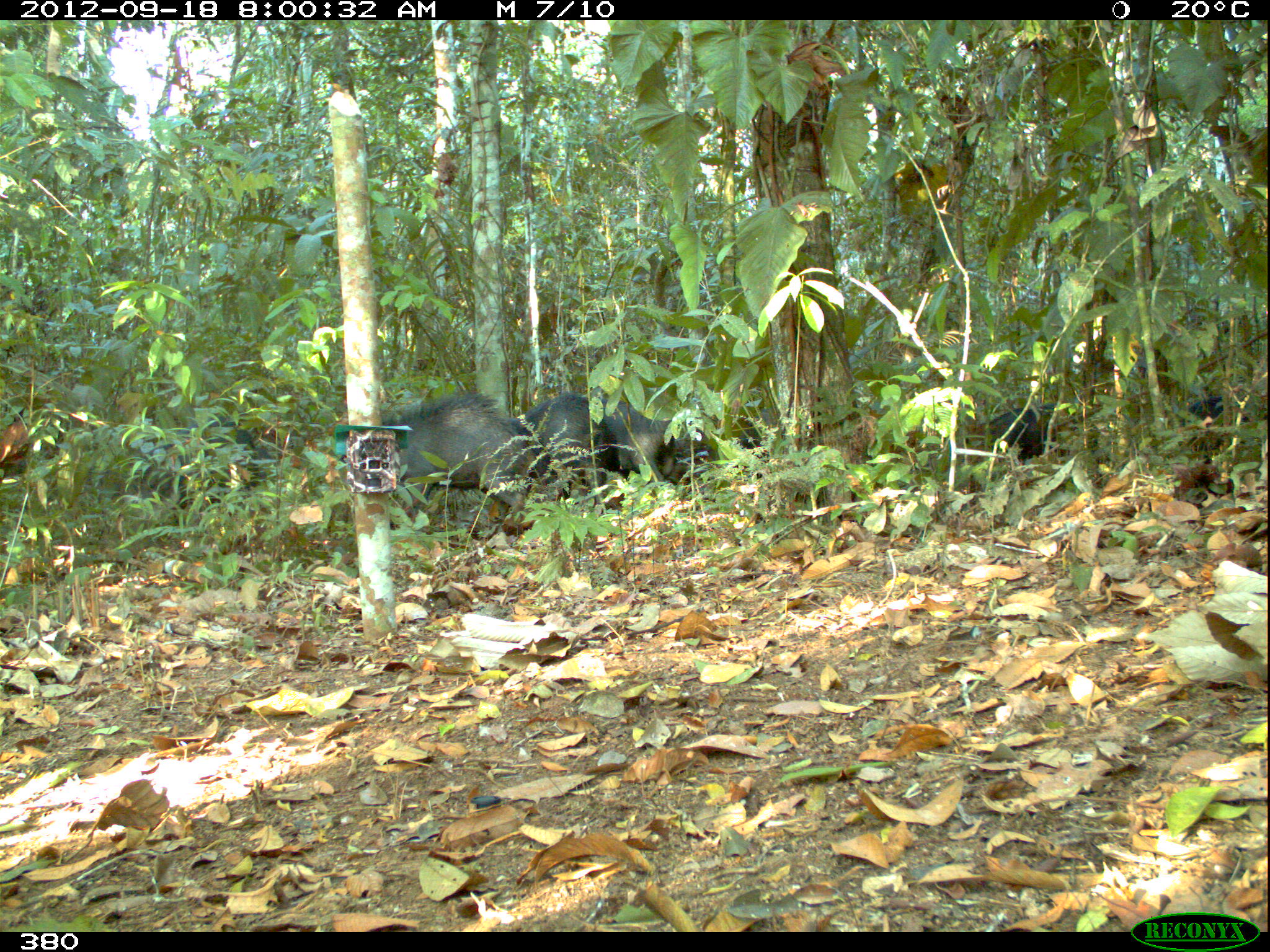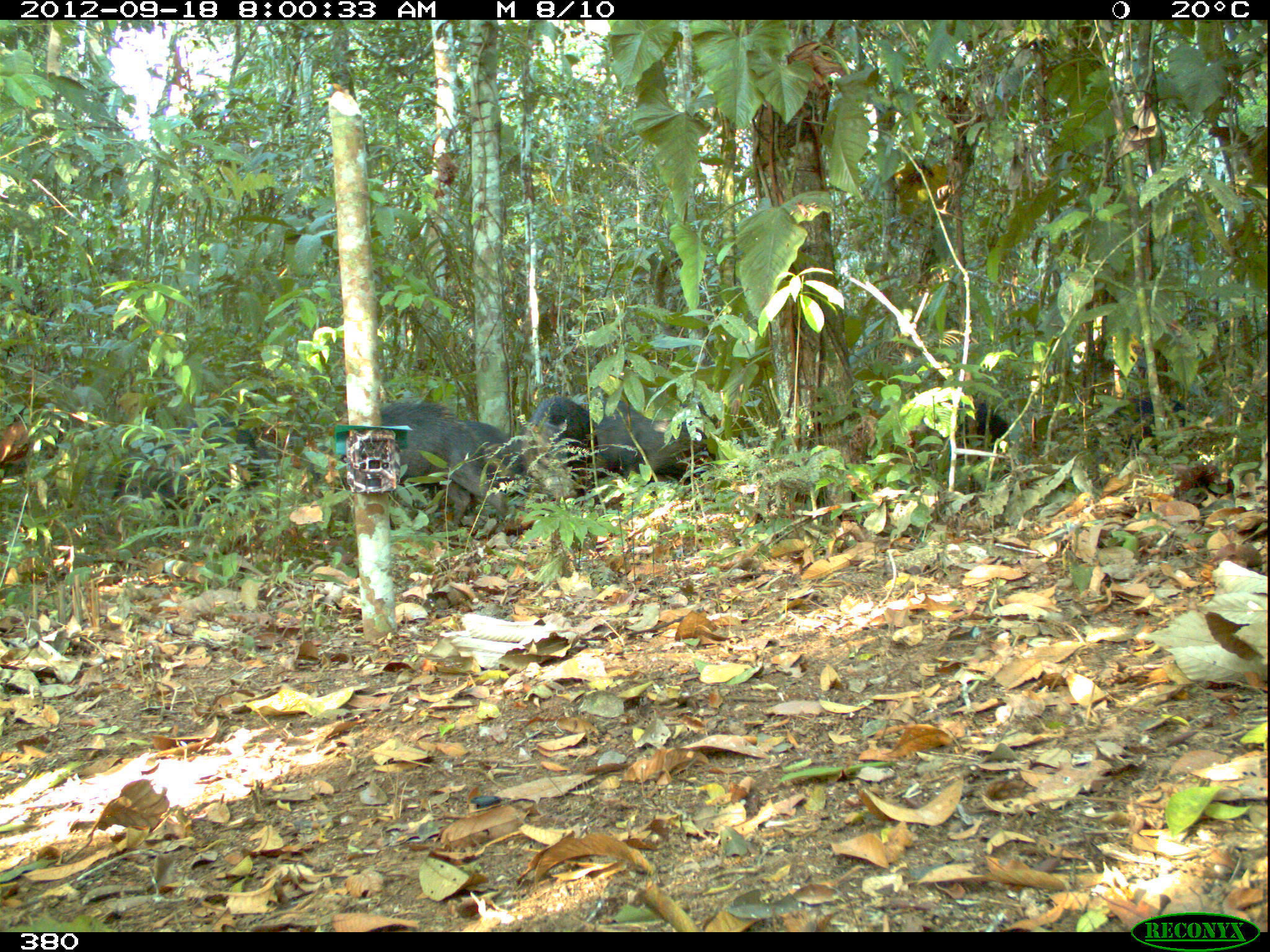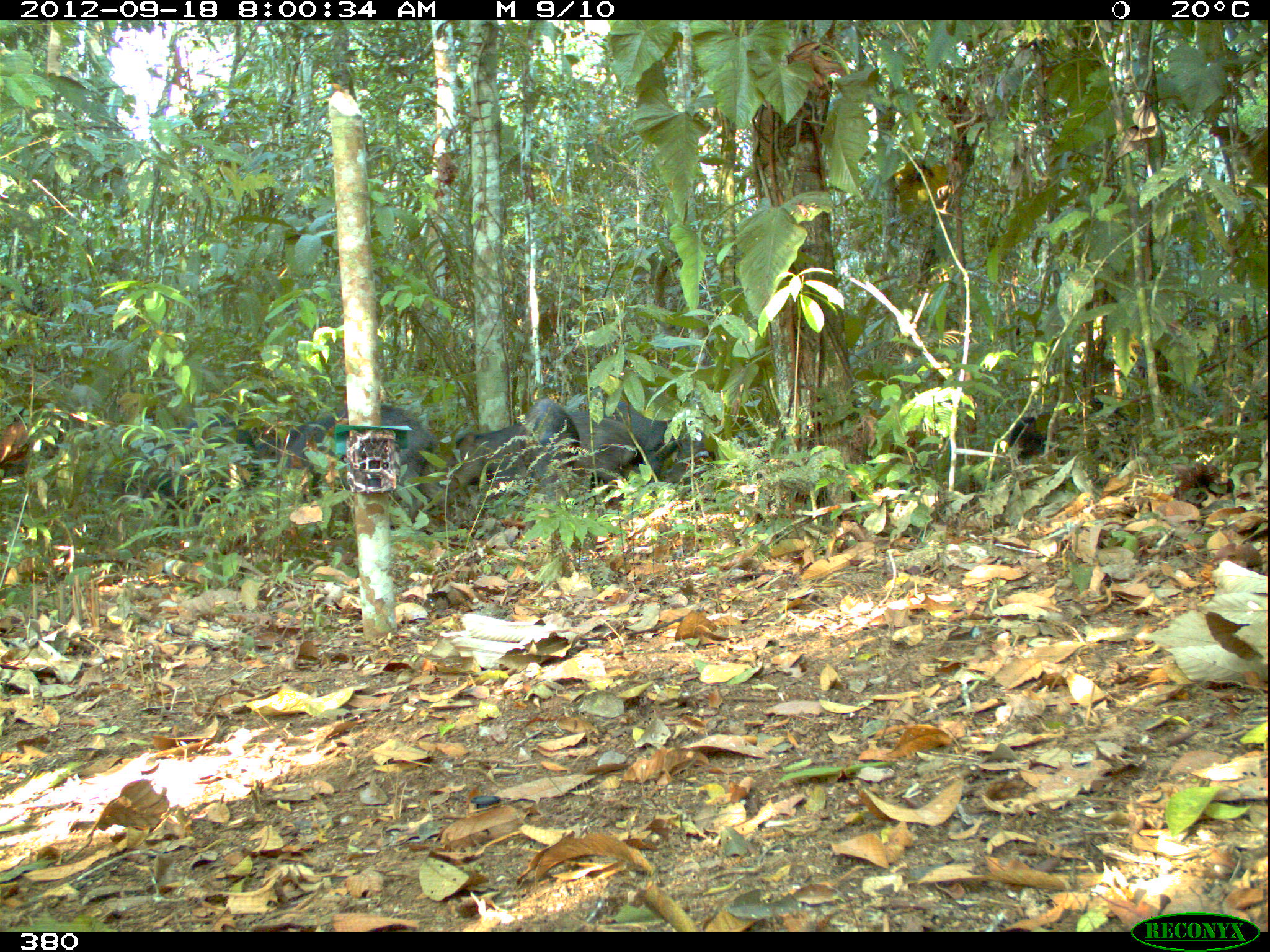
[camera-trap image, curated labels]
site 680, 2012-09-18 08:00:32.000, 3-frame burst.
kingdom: Animalia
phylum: Chordata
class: Mammalia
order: Artiodactyla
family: Tayassuidae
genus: Tayassu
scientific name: Tayassu pecari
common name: white-lipped peccary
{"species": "Tayassu pecari (white-lipped peccary)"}